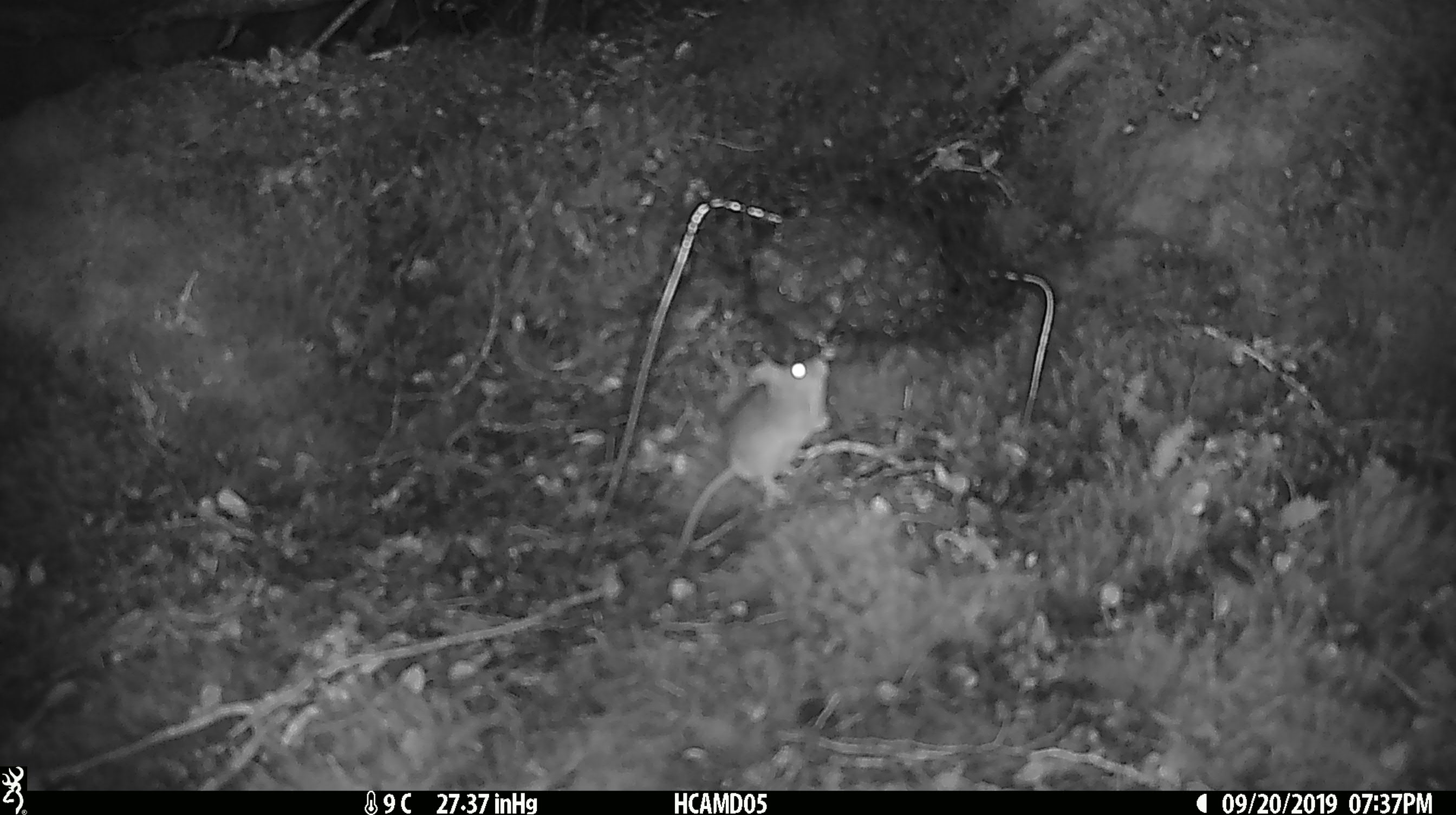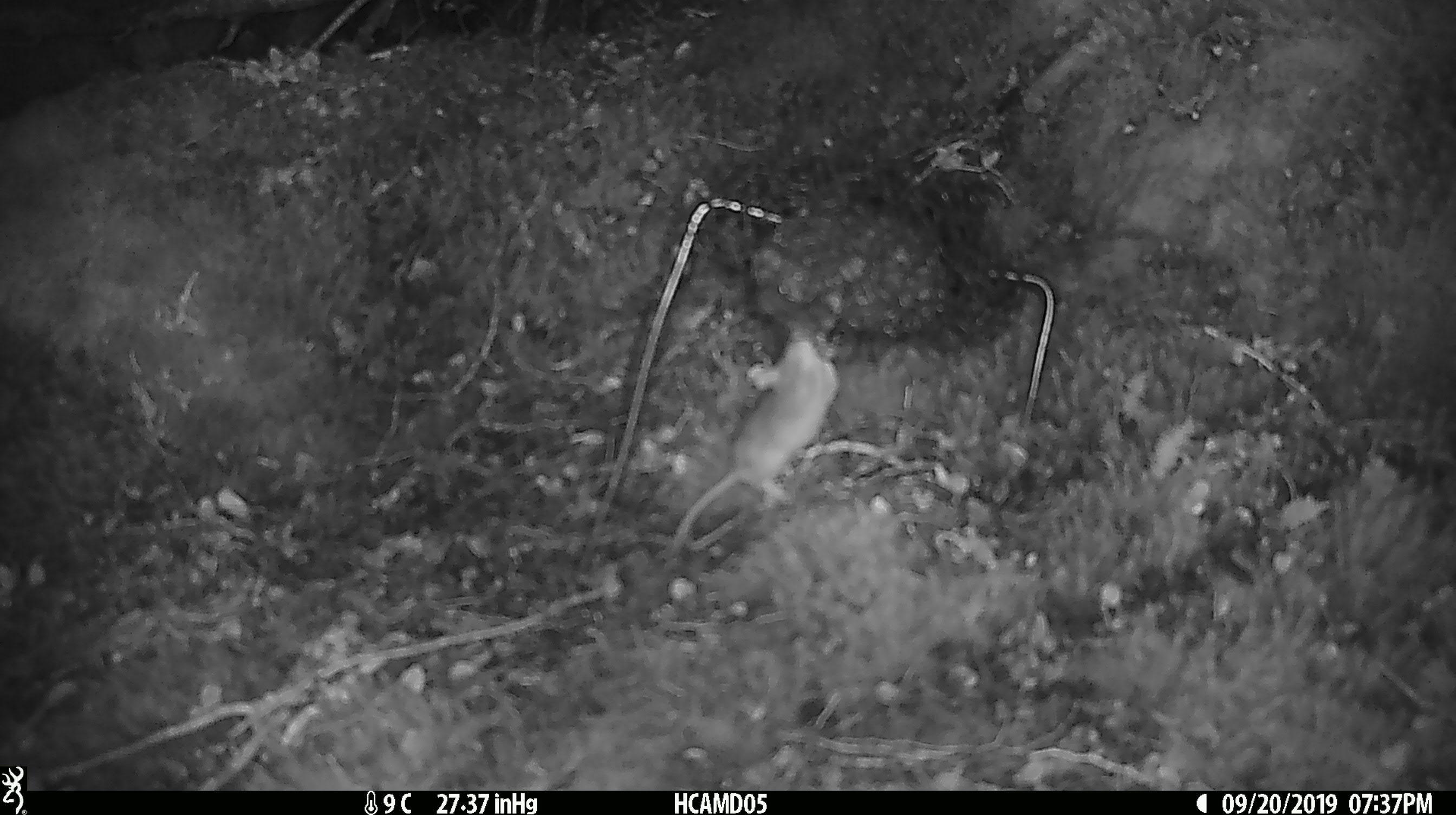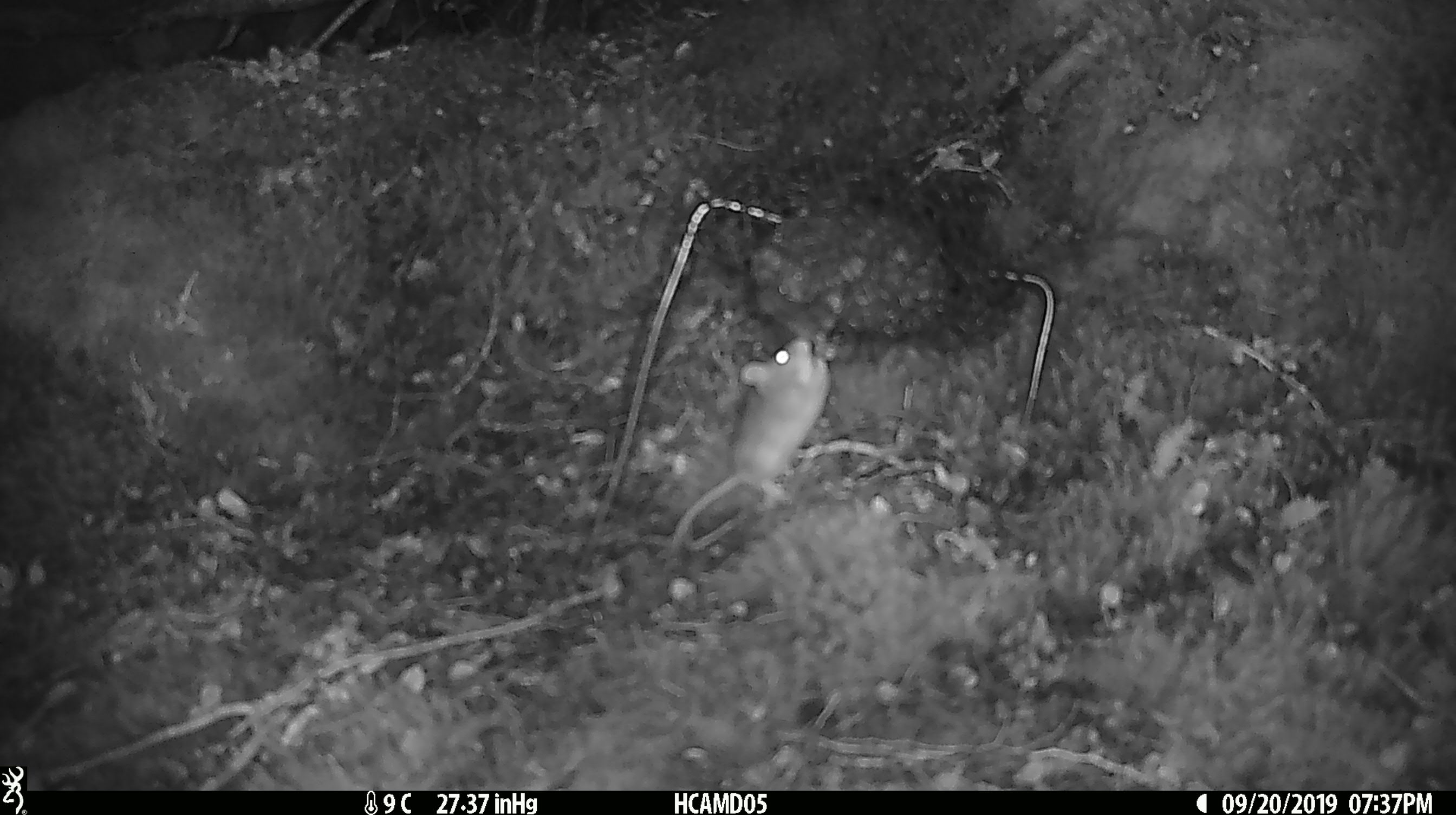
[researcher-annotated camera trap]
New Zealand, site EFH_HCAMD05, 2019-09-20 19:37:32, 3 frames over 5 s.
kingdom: Animalia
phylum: Chordata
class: Mammalia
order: Rodentia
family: Muridae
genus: Mus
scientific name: Mus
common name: mouse